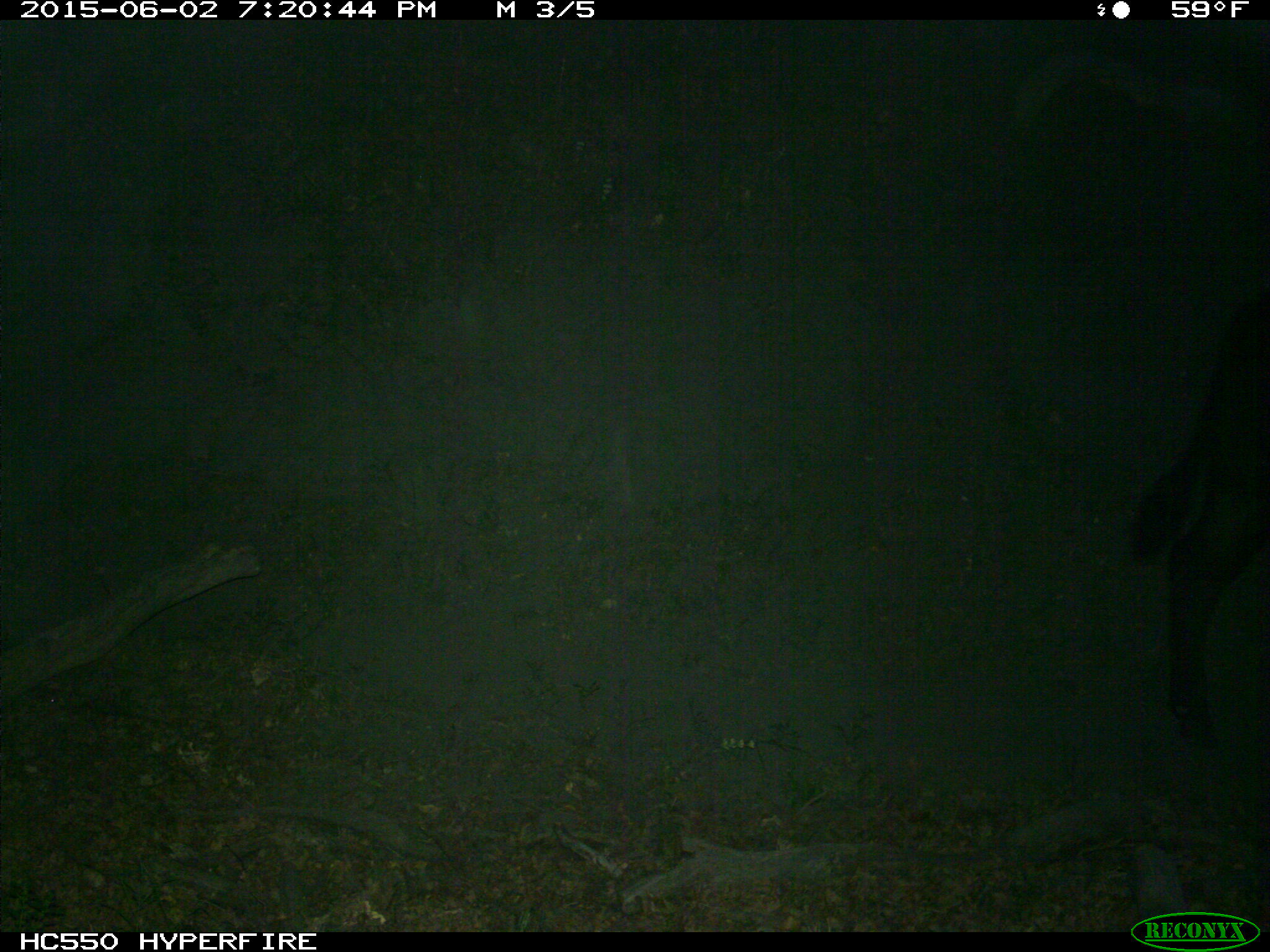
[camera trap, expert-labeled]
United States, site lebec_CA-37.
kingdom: Animalia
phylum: Chordata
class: Mammalia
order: Artiodactyla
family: Bovidae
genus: Bos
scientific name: Bos taurus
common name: domestic cow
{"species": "Bos taurus (domestic cow)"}